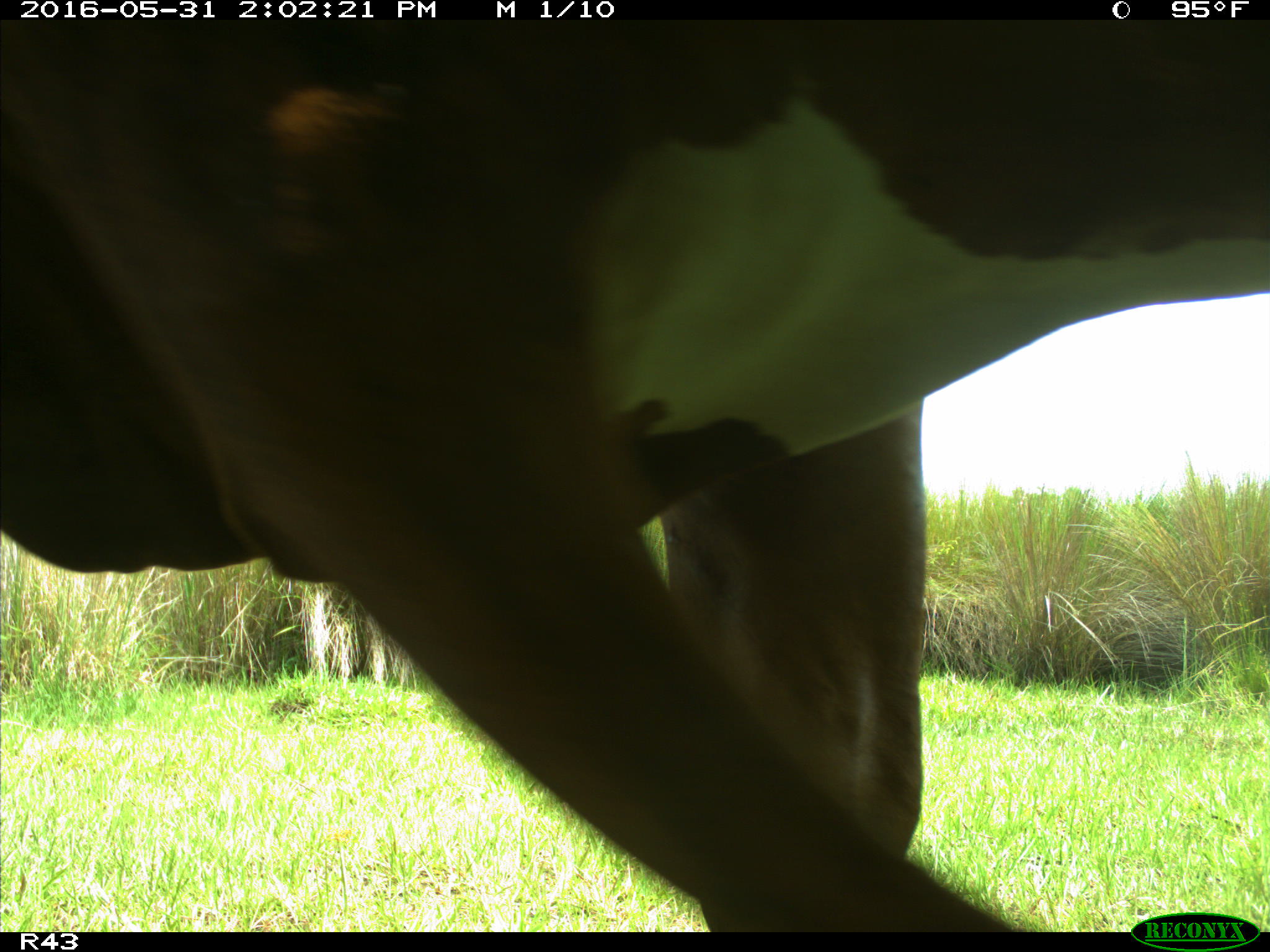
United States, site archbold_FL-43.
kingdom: Animalia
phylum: Chordata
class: Mammalia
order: Artiodactyla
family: Bovidae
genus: Bos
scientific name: Bos taurus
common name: domestic cow